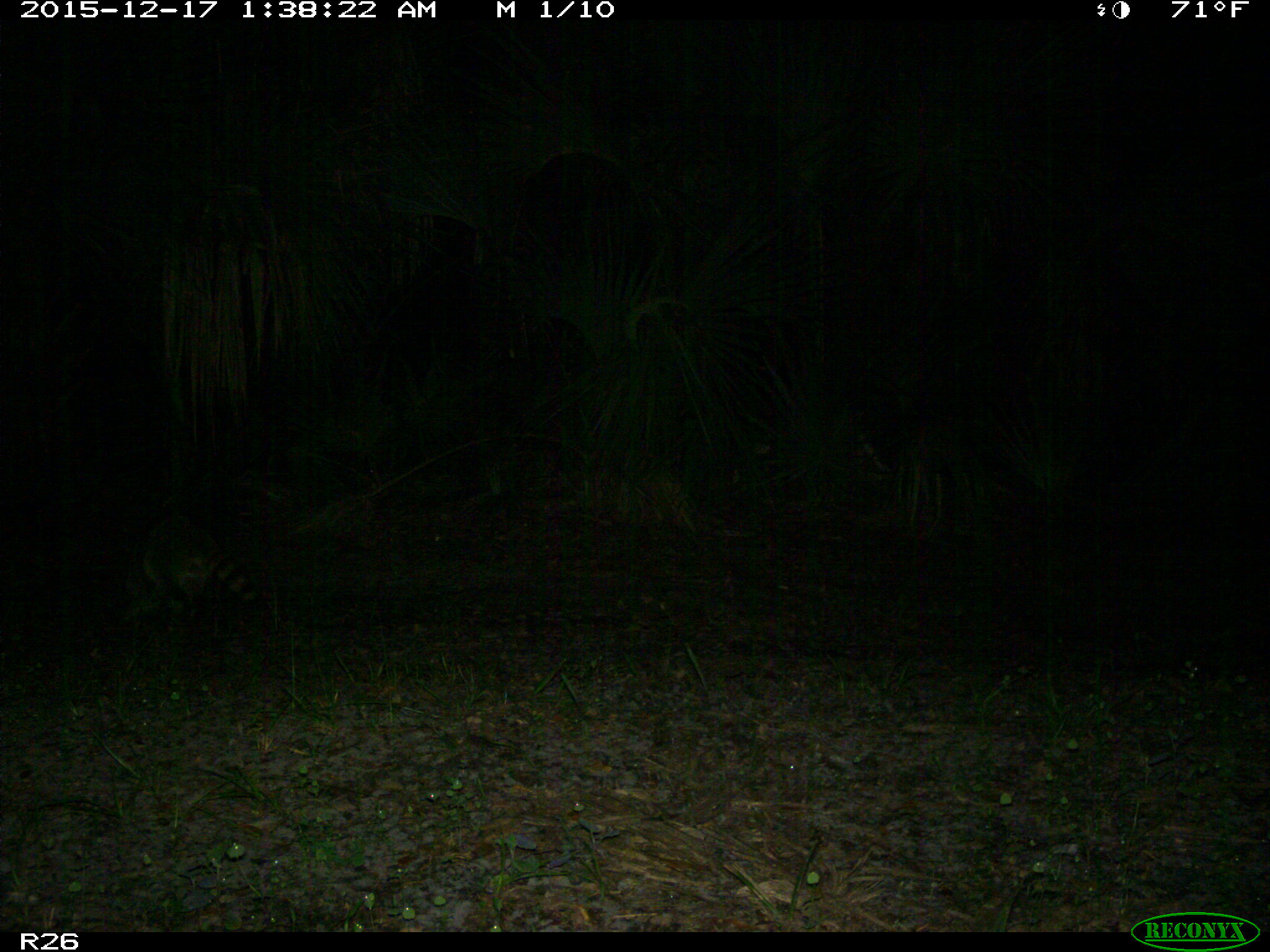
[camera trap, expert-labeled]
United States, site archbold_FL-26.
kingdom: Animalia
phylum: Chordata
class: Mammalia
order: Carnivora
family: Procyonidae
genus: Procyon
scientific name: Procyon lotor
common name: common raccoon